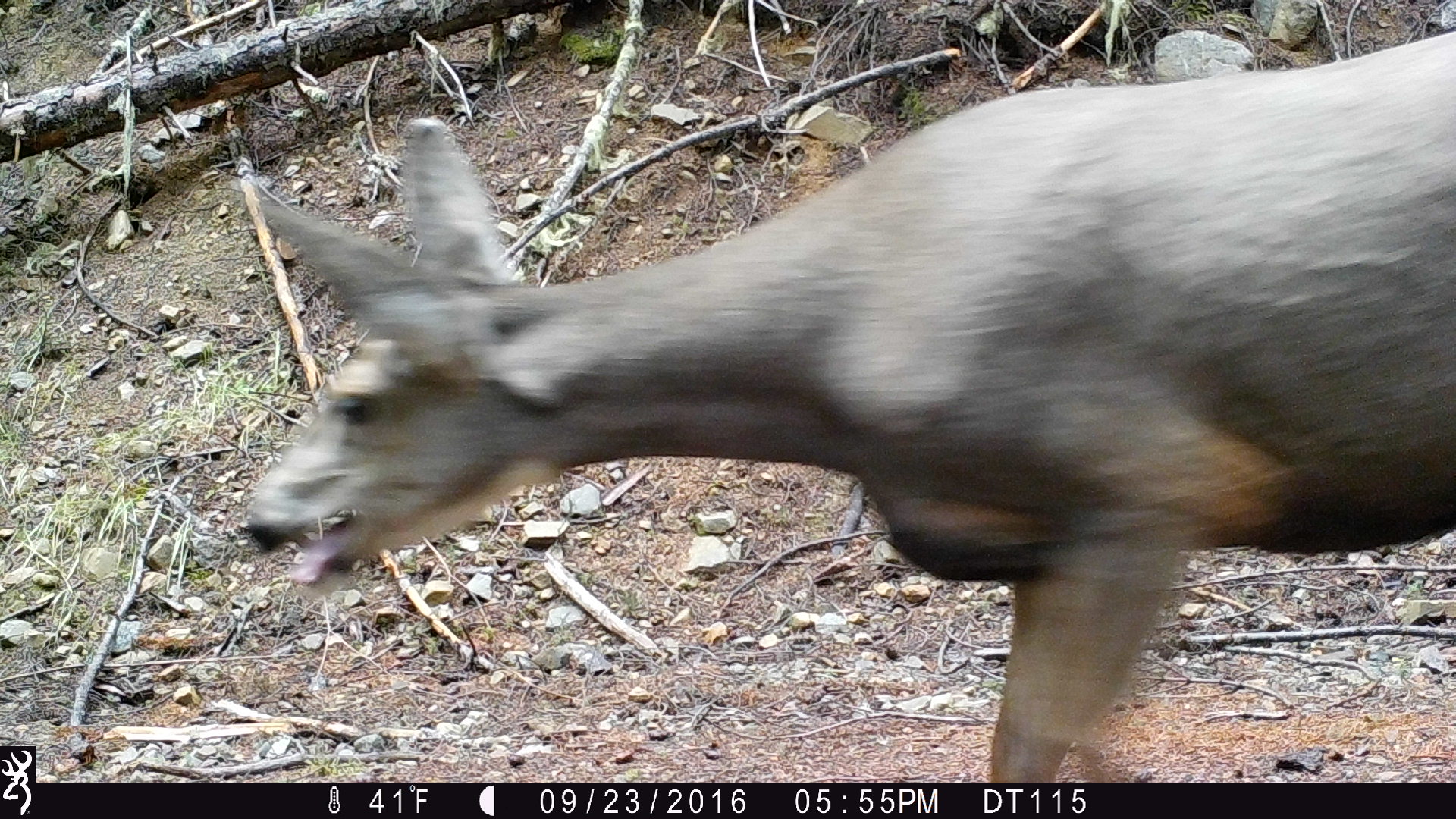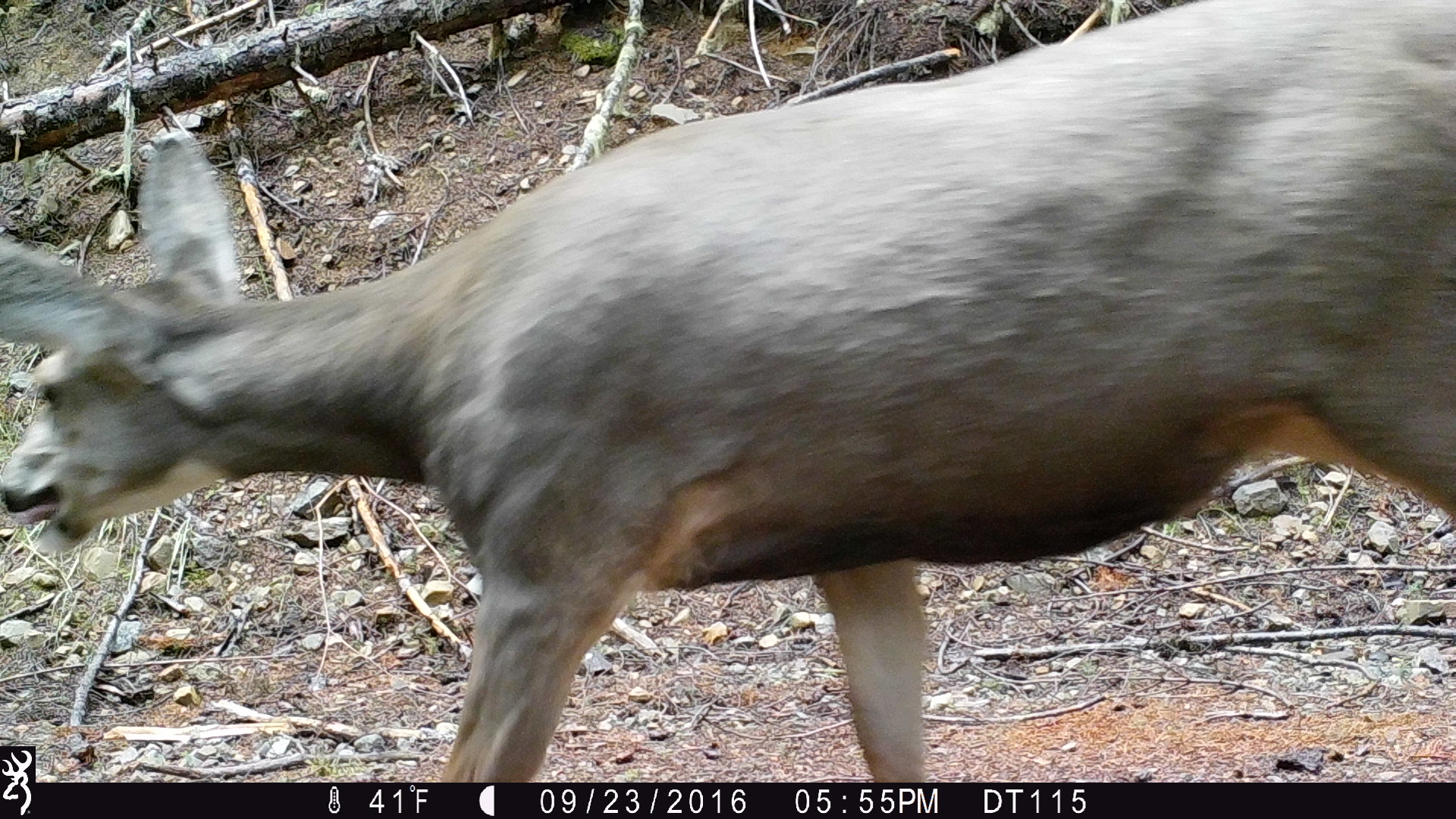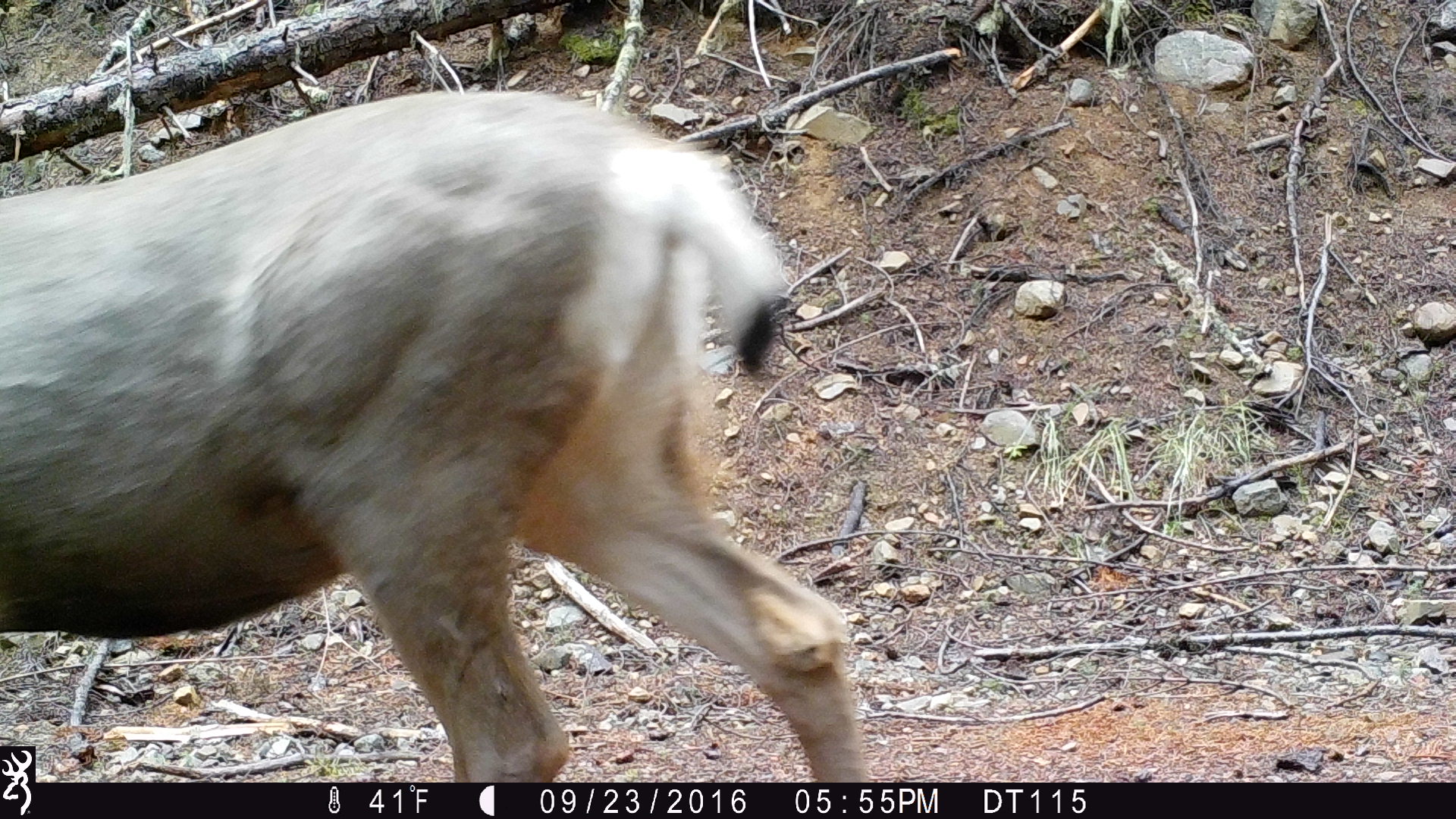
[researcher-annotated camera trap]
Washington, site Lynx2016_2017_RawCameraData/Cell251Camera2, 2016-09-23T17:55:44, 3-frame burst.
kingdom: Animalia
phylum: Chordata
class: Mammalia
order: Artiodactyla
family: Cervidae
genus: Odocoileus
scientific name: Odocoileus hemionus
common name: mule deer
Odocoileus hemionus (mule deer). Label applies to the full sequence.